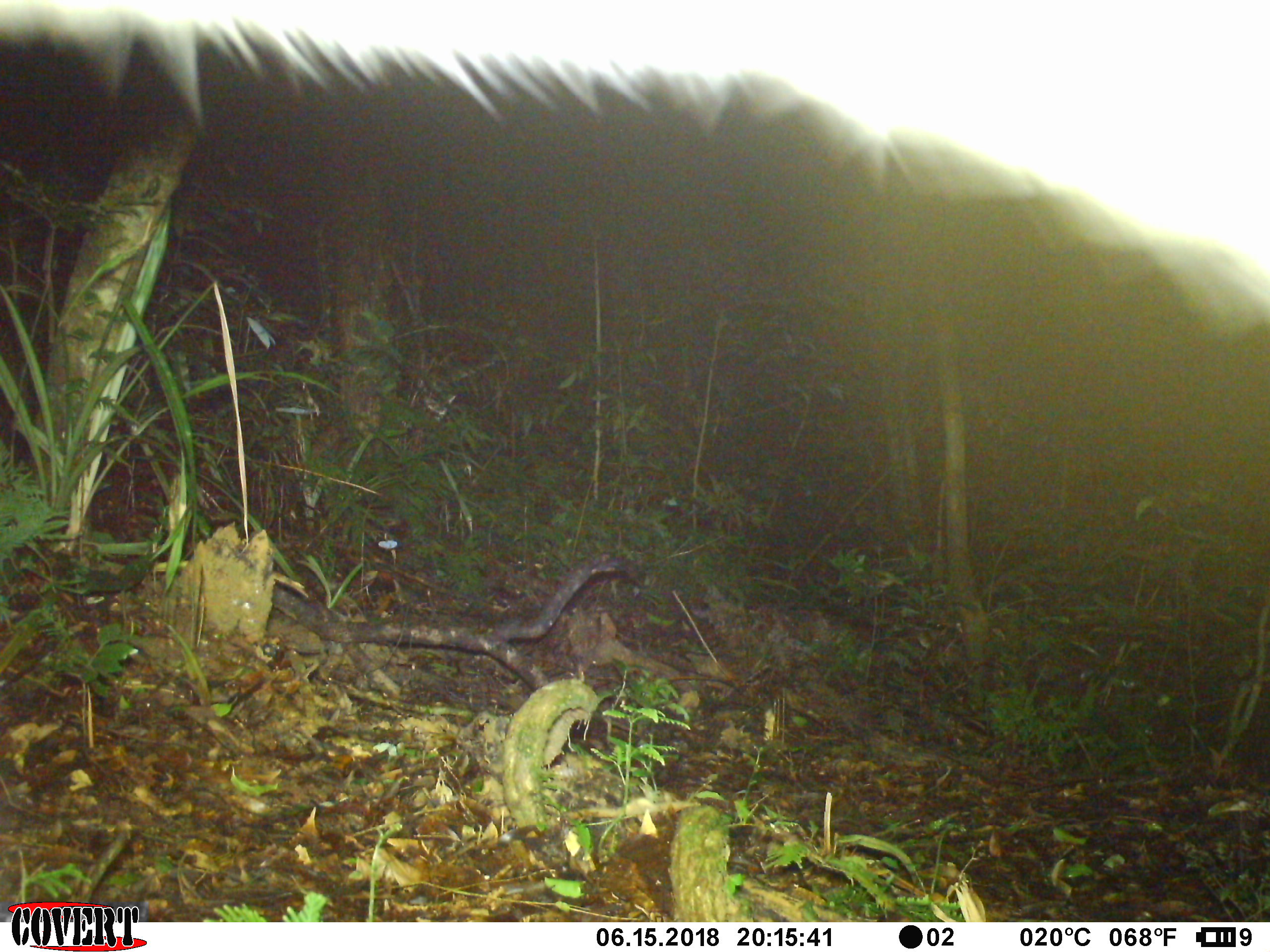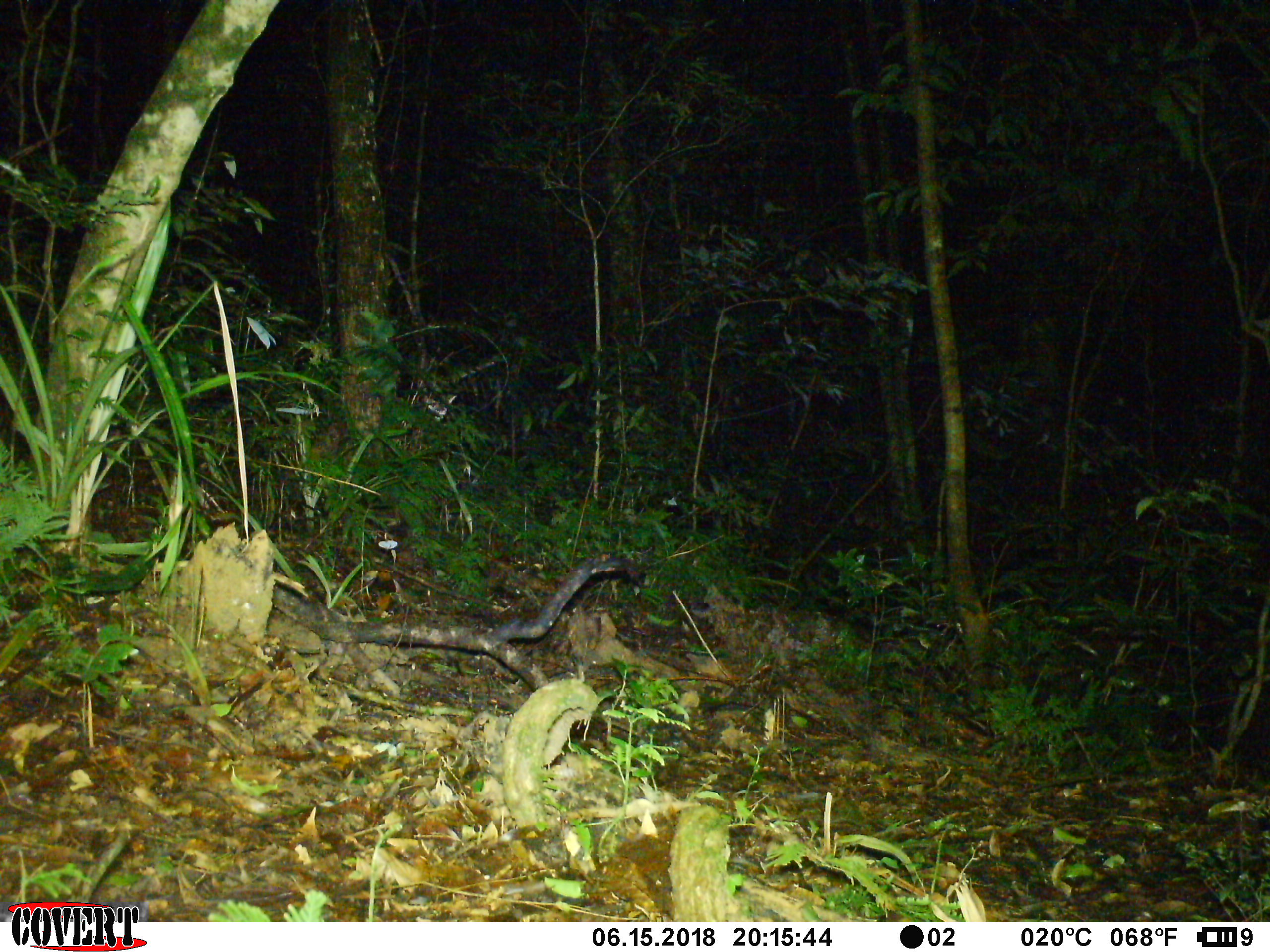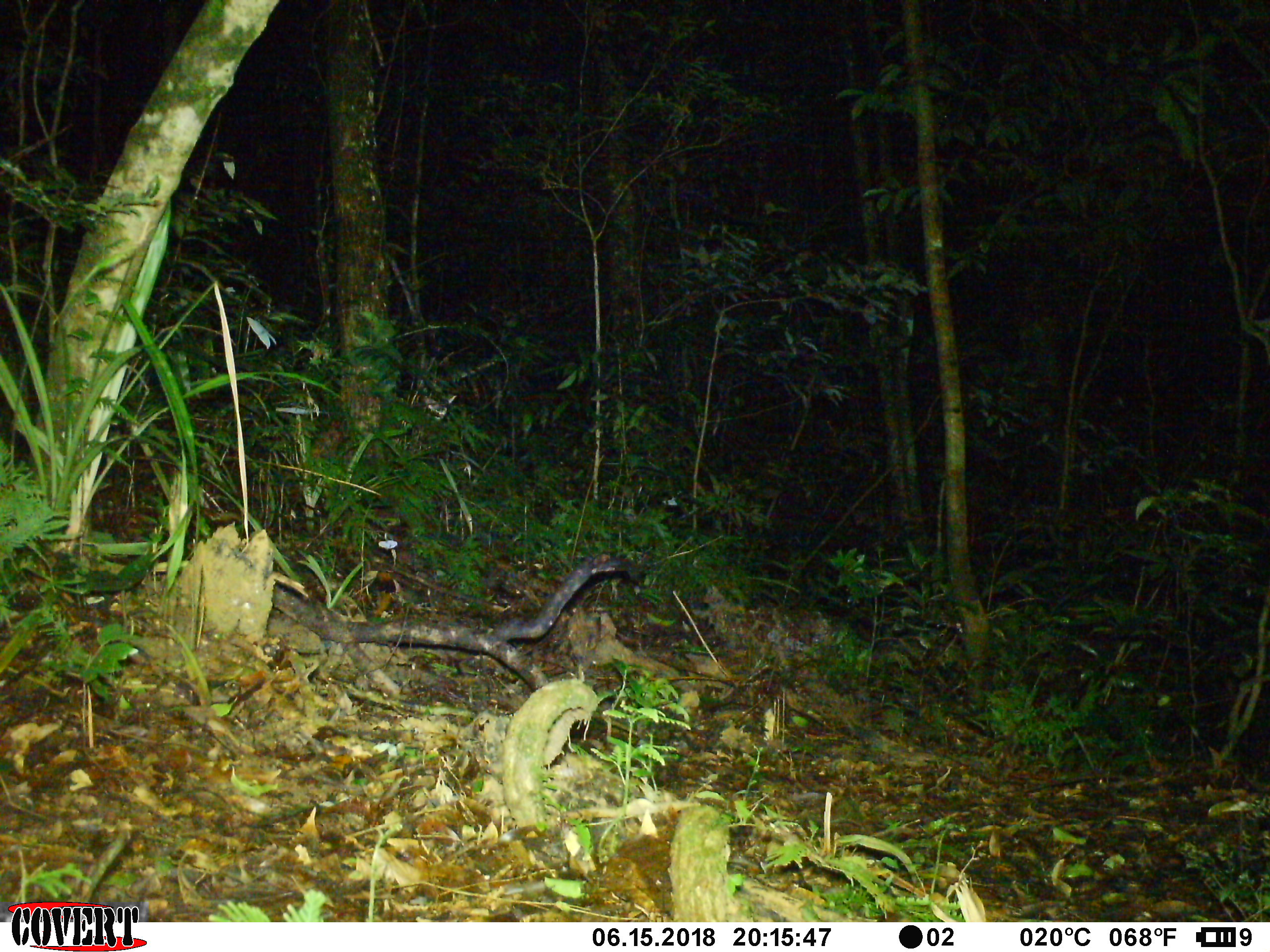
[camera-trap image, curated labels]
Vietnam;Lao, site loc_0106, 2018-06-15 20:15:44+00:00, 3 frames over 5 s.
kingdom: Animalia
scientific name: Animalia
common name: animal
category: unidentified animal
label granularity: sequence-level